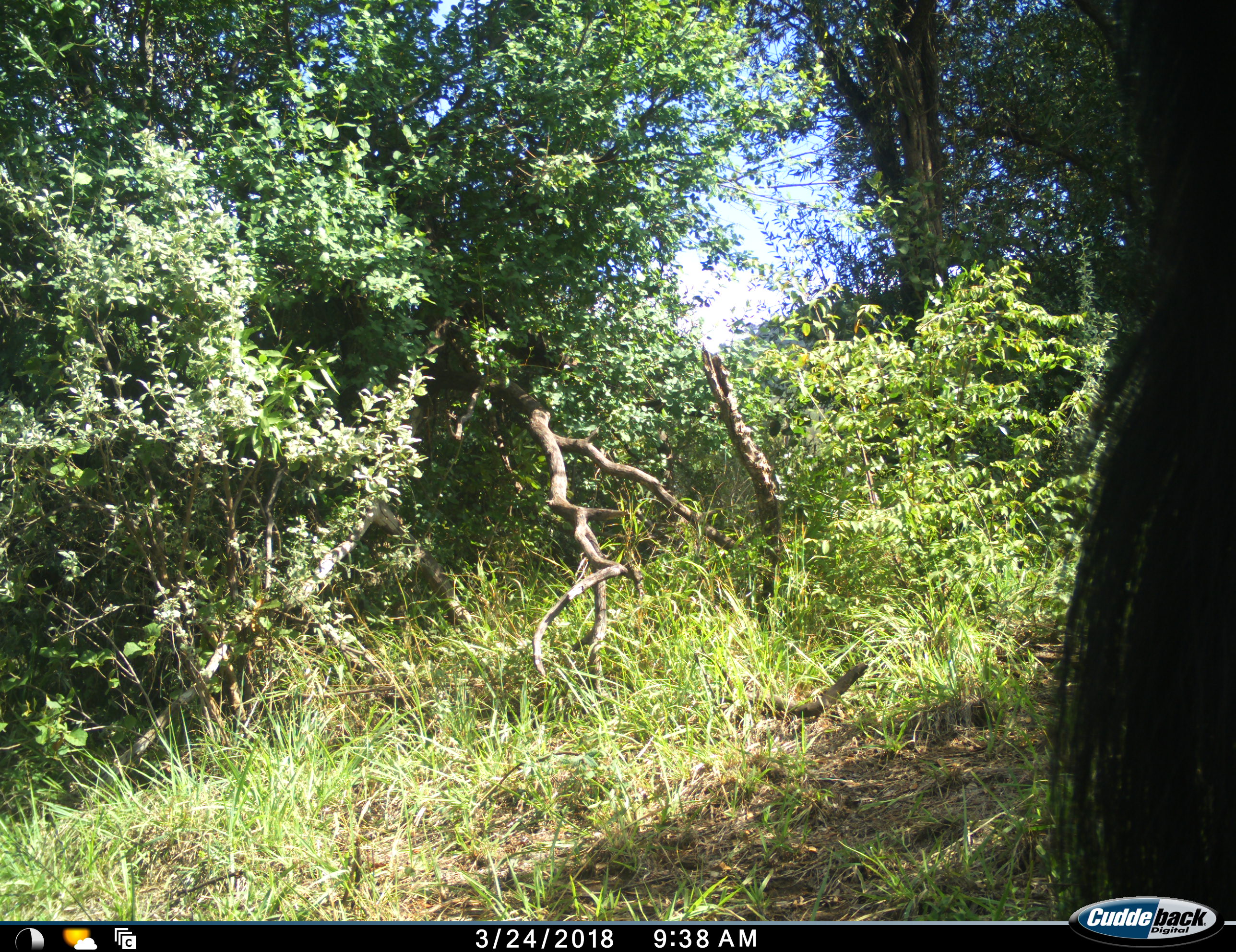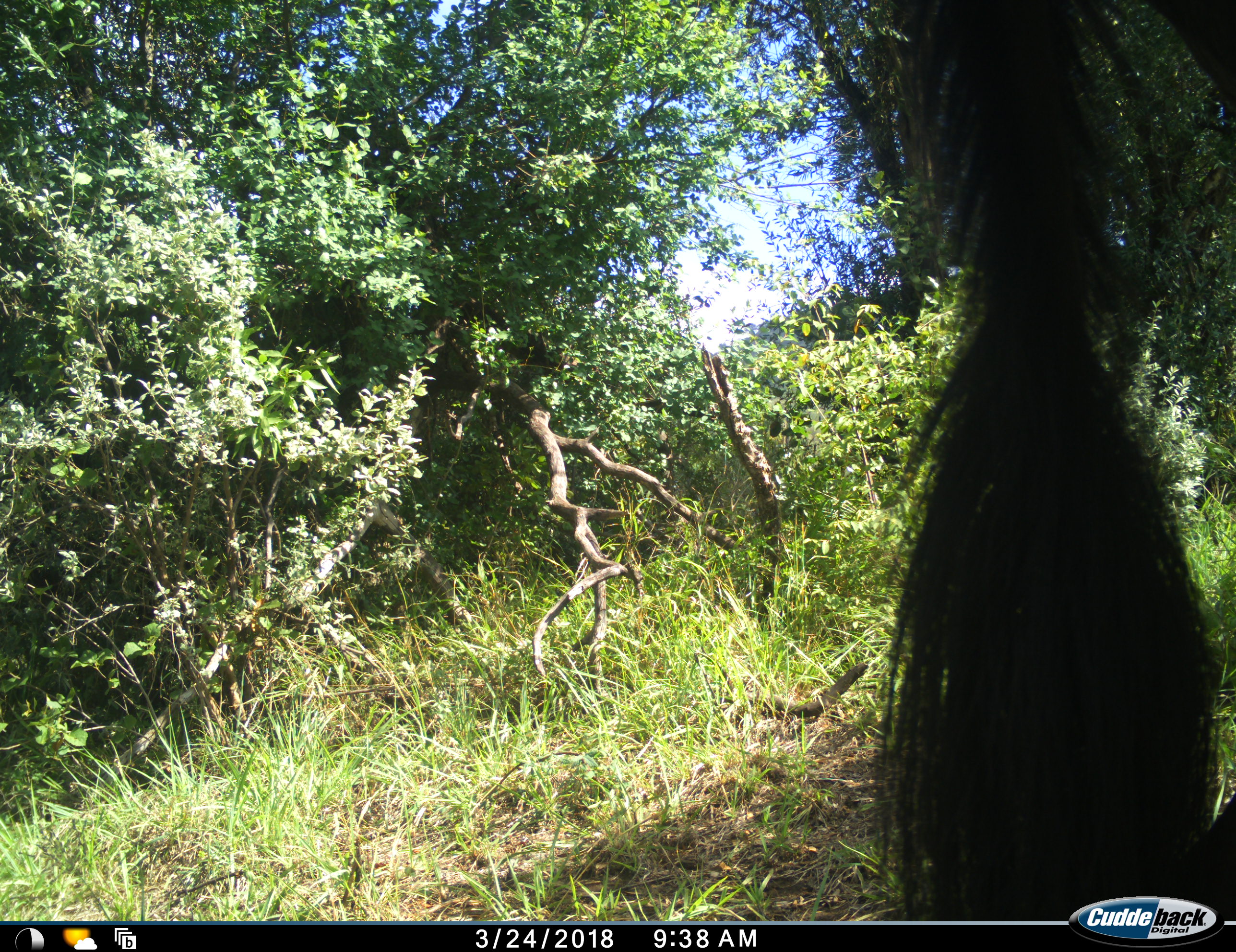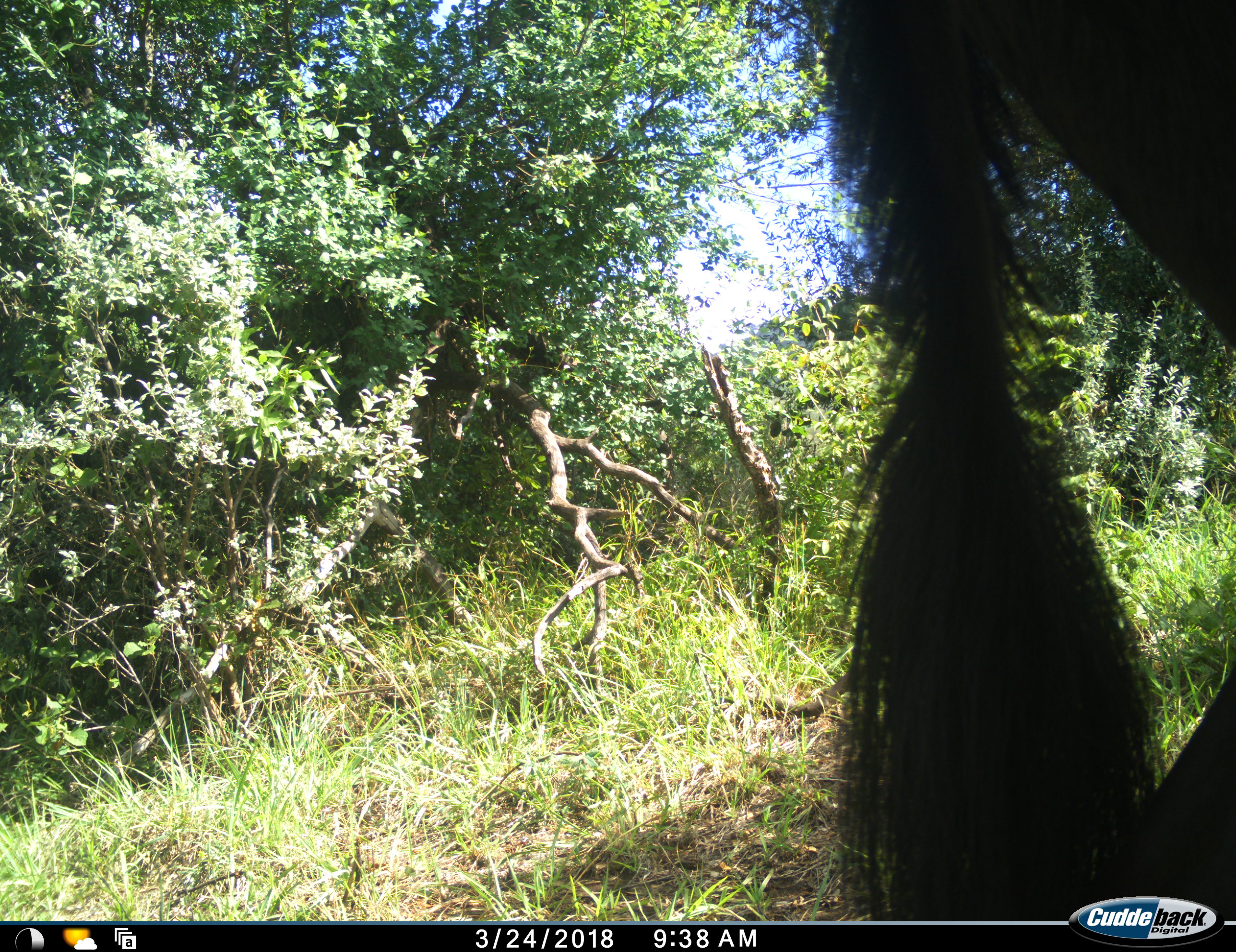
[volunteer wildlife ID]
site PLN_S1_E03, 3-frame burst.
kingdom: Animalia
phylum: Chordata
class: Mammalia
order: Artiodactyla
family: Bovidae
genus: Connochaetes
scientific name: Connochaetes taurinus taurinus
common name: blue wildebeest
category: wildebeestblue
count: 1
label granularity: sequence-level